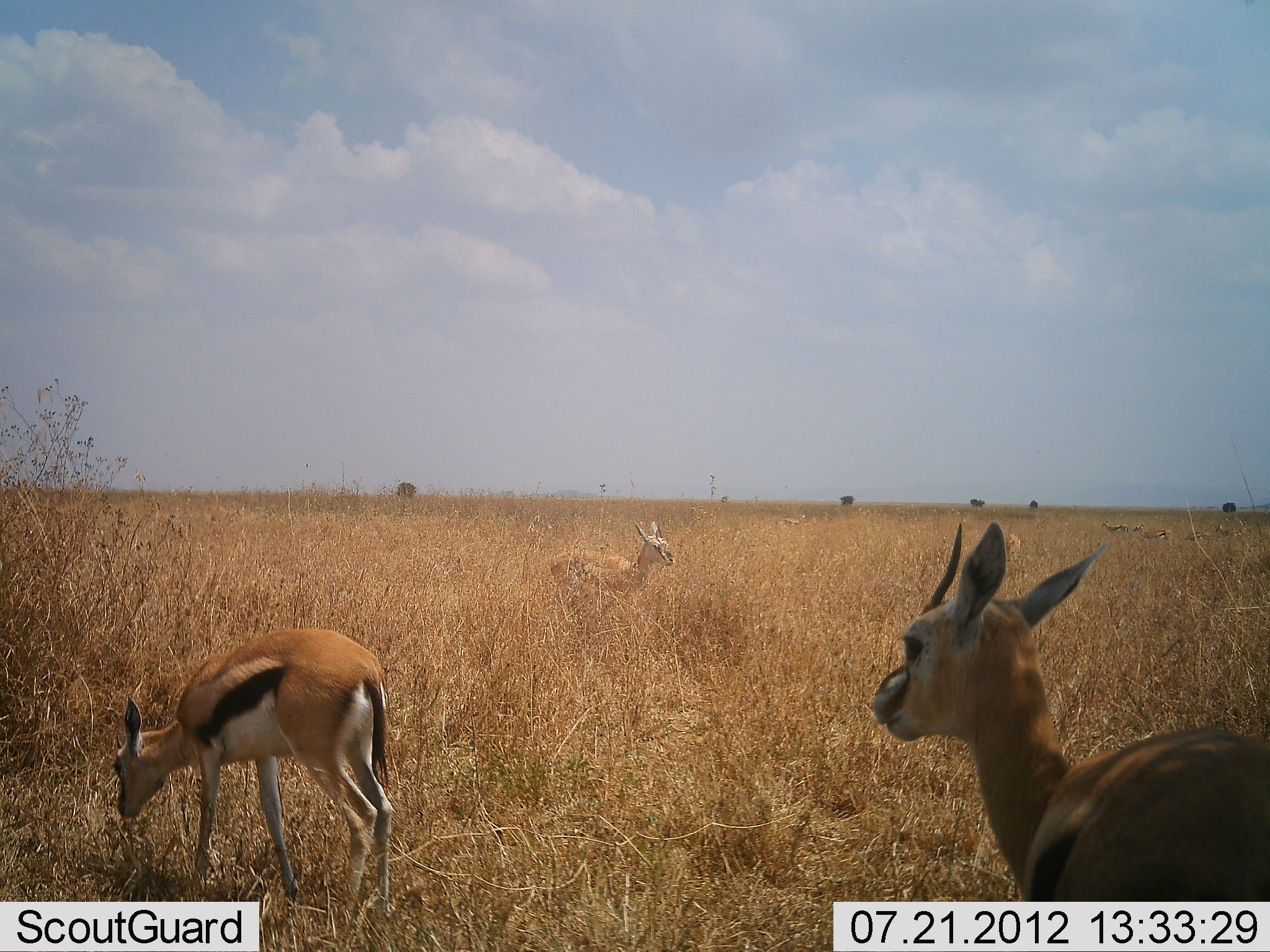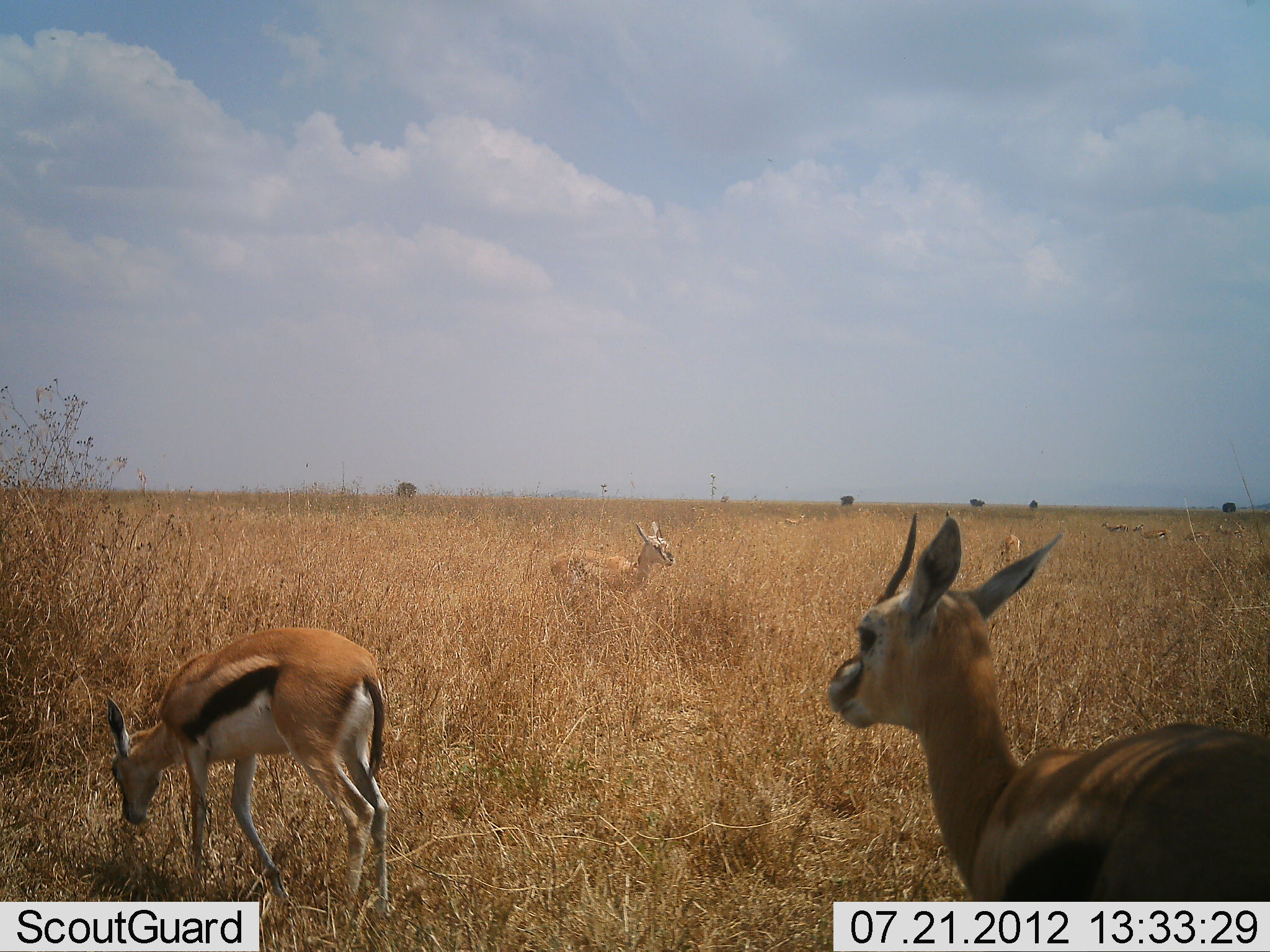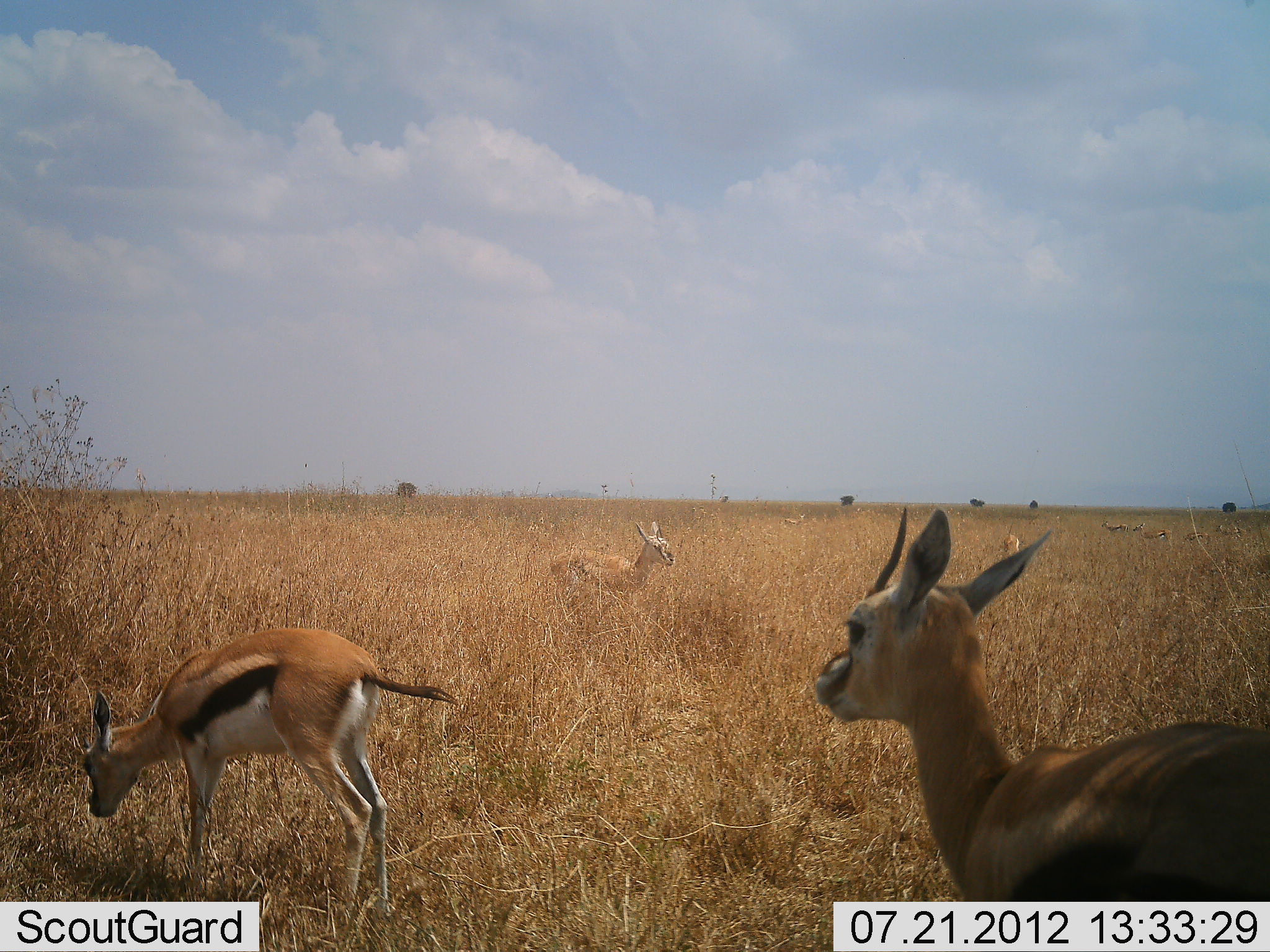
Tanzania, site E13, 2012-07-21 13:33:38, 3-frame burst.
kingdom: Animalia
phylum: Chordata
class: Mammalia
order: Artiodactyla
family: Bovidae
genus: Eudorcas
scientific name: Eudorcas thomsonii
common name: thomson's gazelle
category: gazellethomsons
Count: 8.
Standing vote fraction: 91%.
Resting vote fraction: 0%.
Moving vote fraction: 9%.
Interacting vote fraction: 0%.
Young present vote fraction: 18%.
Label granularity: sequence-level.